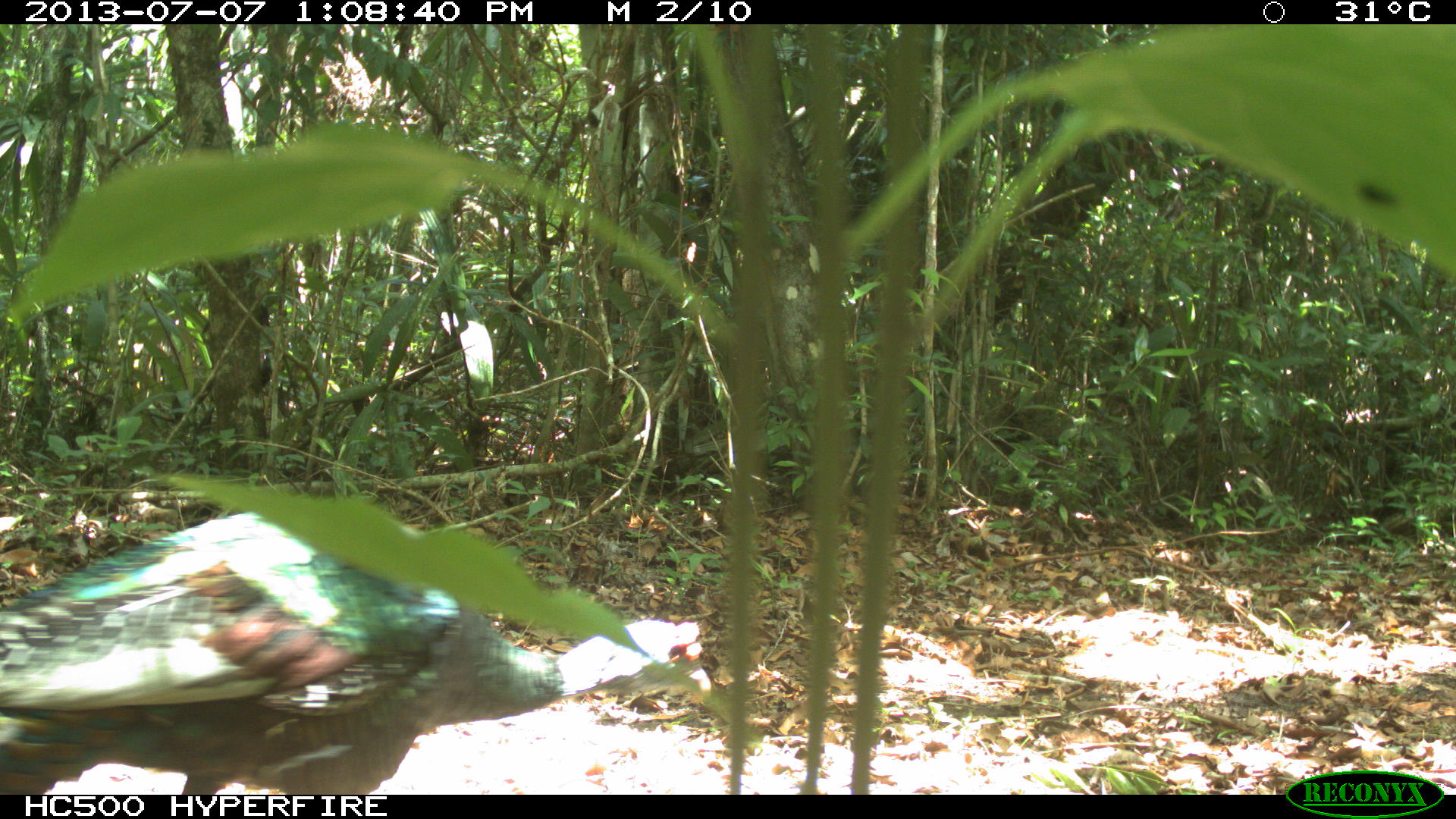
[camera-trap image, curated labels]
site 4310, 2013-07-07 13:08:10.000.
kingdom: Animalia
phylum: Chordata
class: Aves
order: Galliformes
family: Phasianidae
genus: Meleagris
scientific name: Meleagris ocellata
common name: ocellated turkey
Meleagris ocellata (ocellated turkey), count 1, sex male.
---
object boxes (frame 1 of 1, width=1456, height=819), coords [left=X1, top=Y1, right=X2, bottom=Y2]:
meleagris ocellata: [left=7, top=470, right=722, bottom=787]